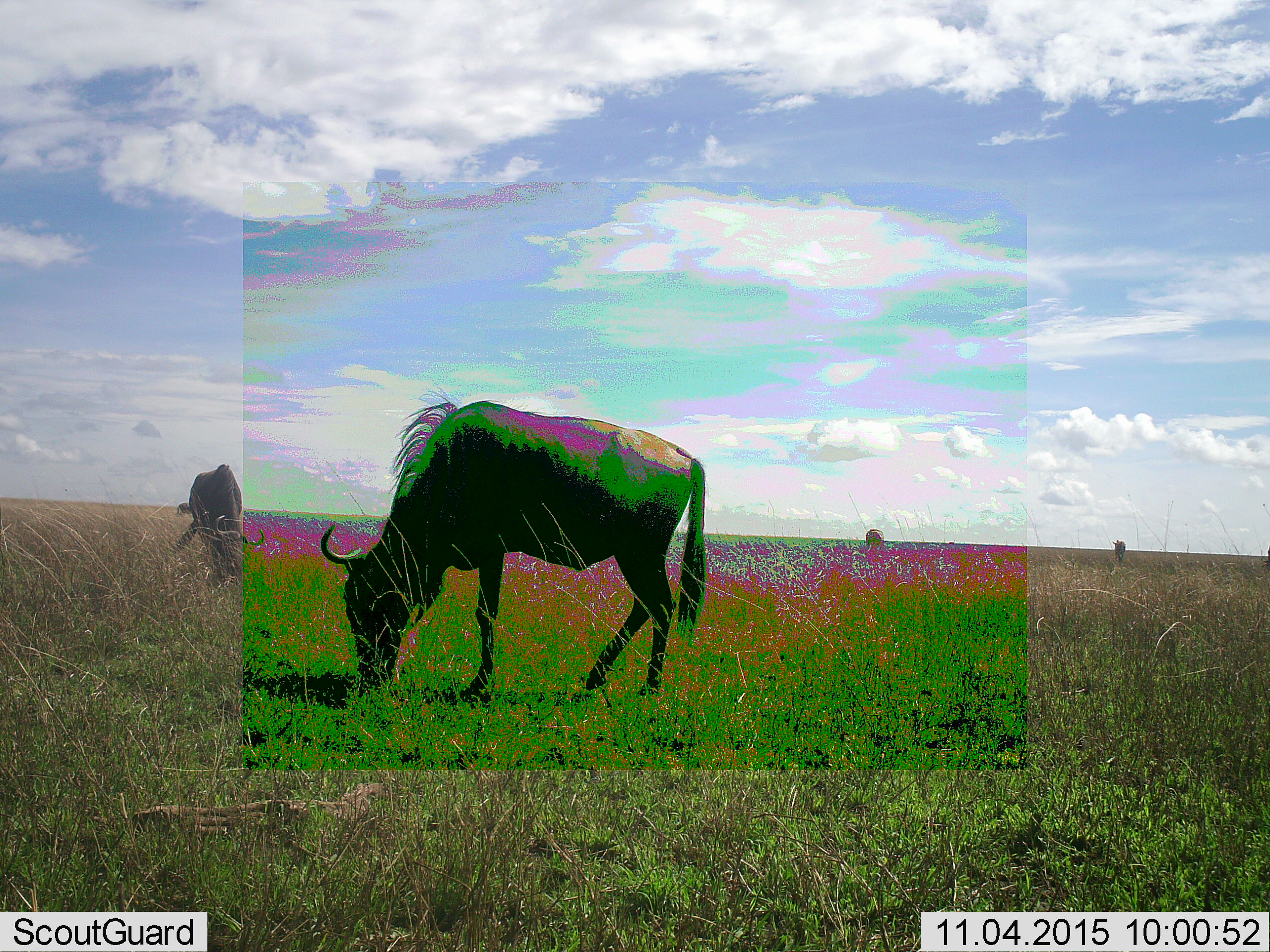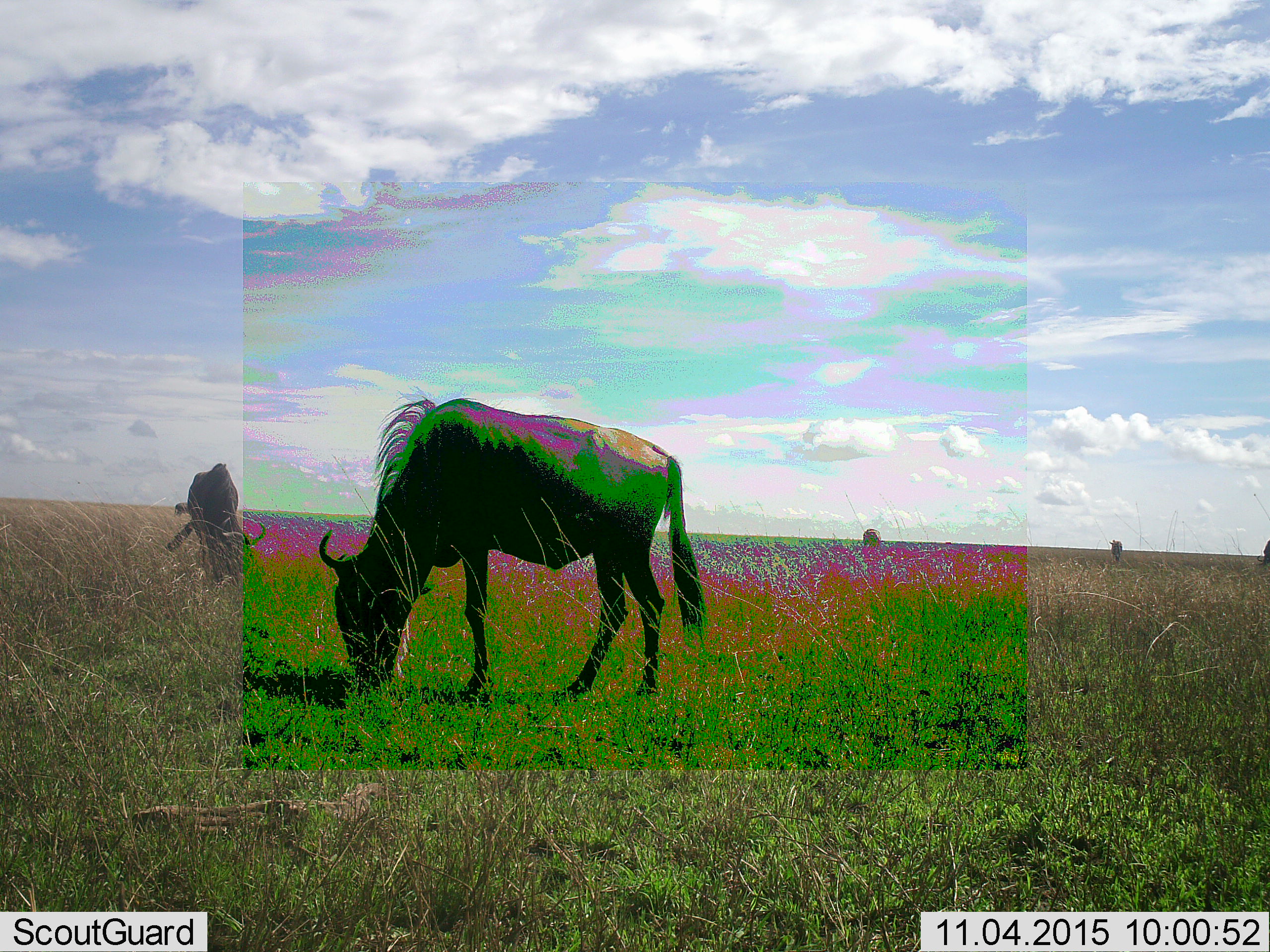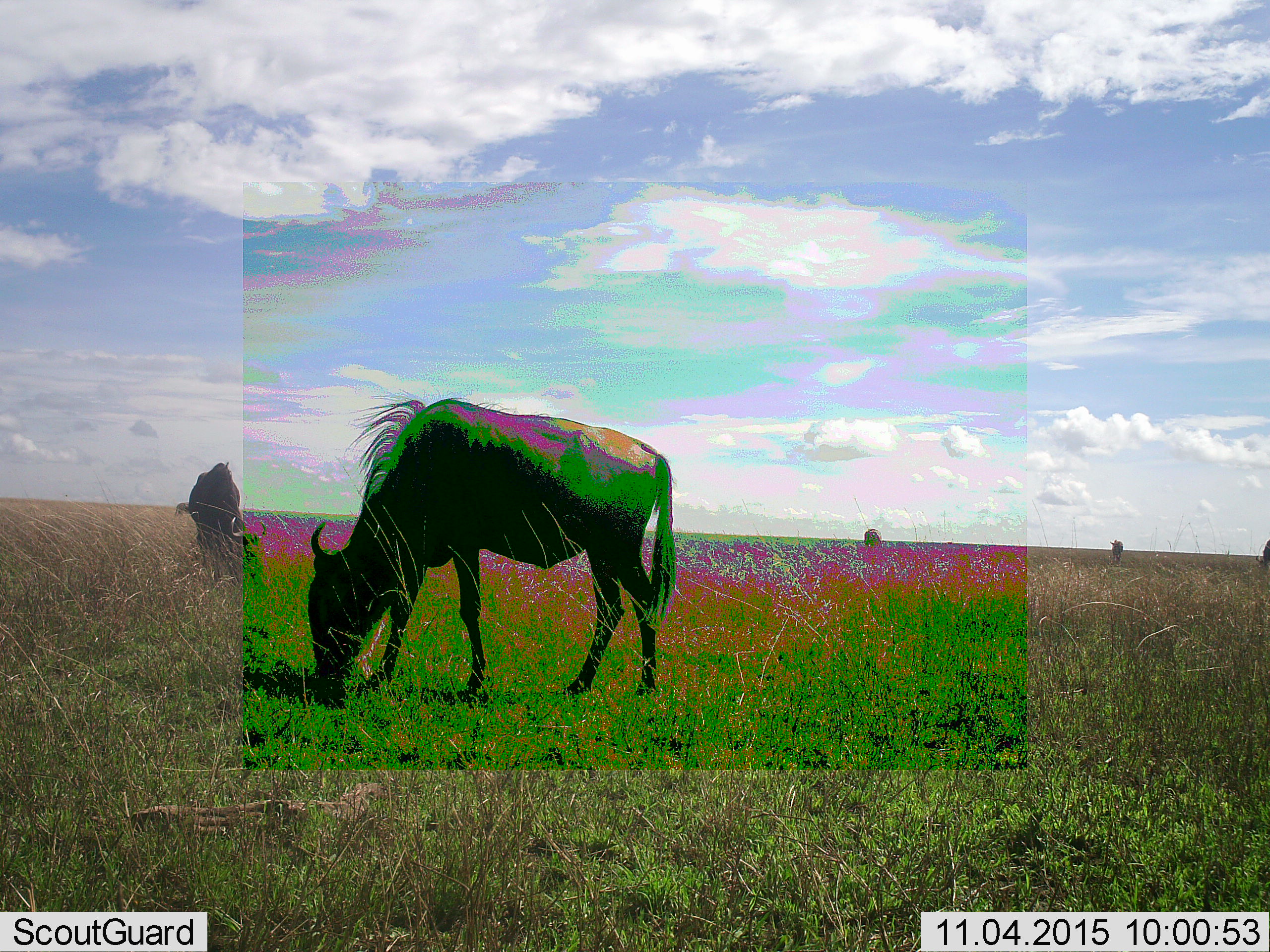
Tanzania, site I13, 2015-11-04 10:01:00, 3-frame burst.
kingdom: Animalia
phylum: Chordata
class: Mammalia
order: Artiodactyla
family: Bovidae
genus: Connochaetes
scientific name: Connochaetes taurinus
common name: blue wildebeest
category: wildebeest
Wildebeest (blue wildebeest) (Connochaetes taurinus), count 5. Behavior (volunteer vote fractions): standing 29%, resting 0%, moving 43%, interacting 0%. Young present (vote fraction): 0%. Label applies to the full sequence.